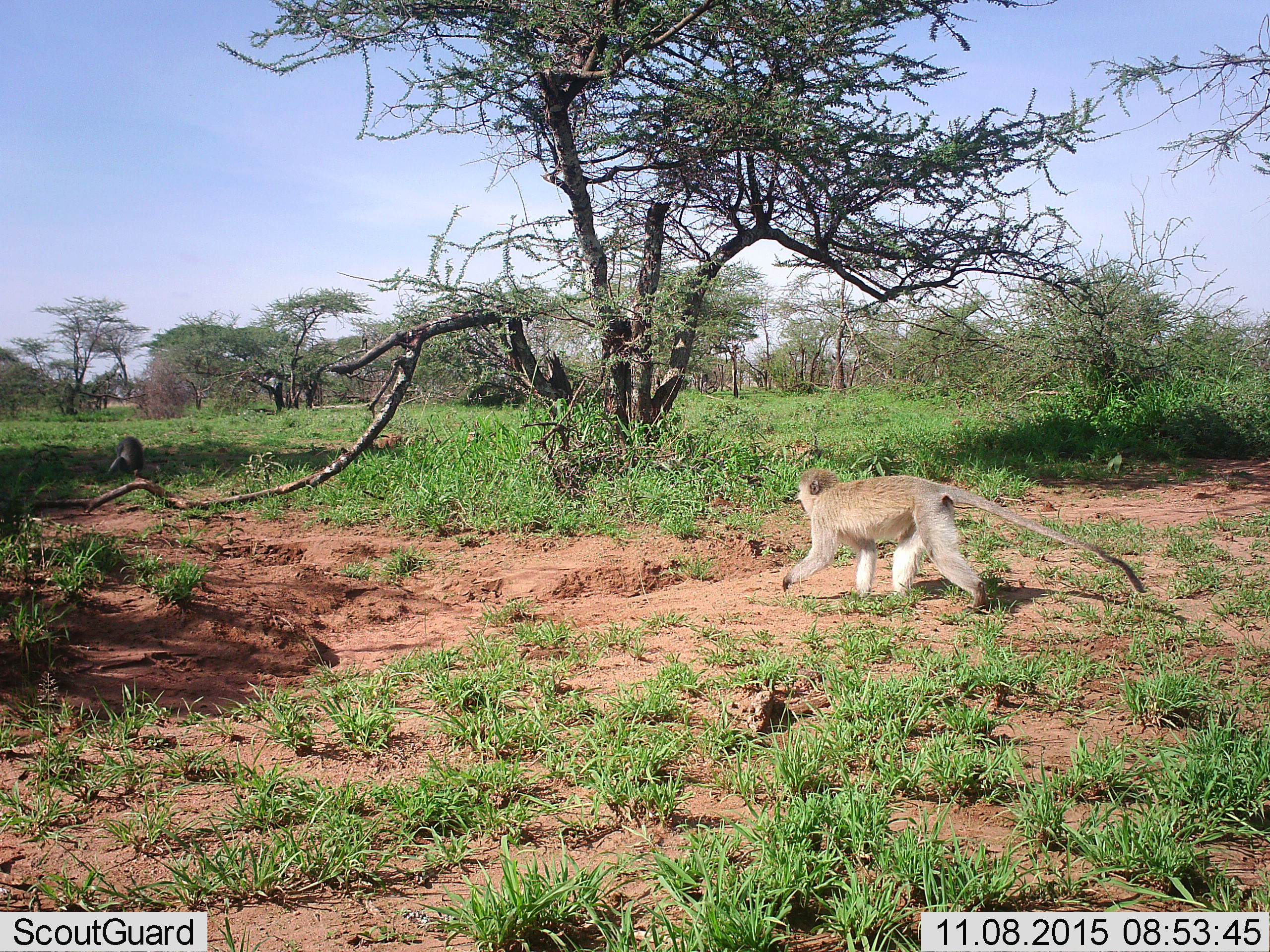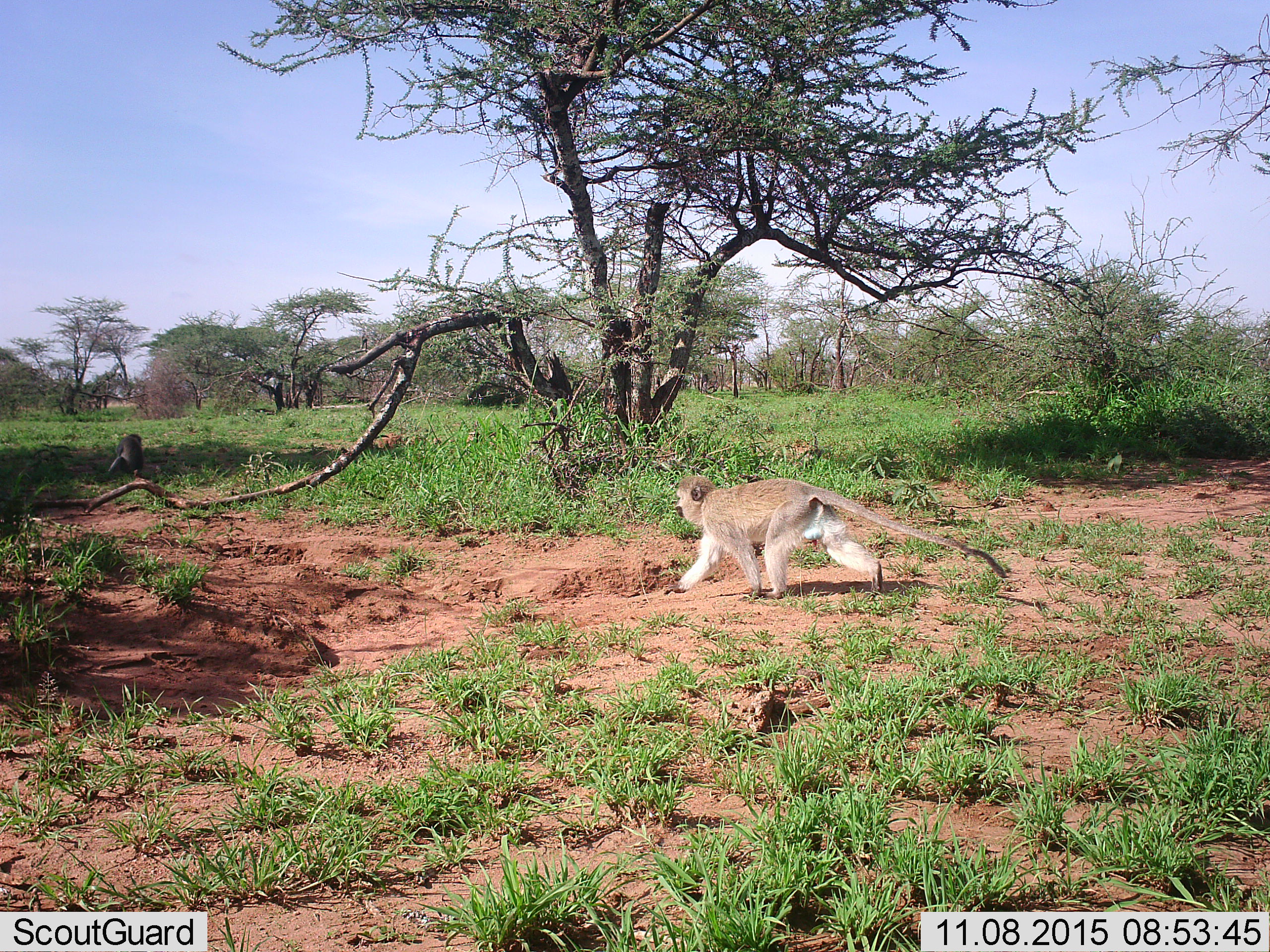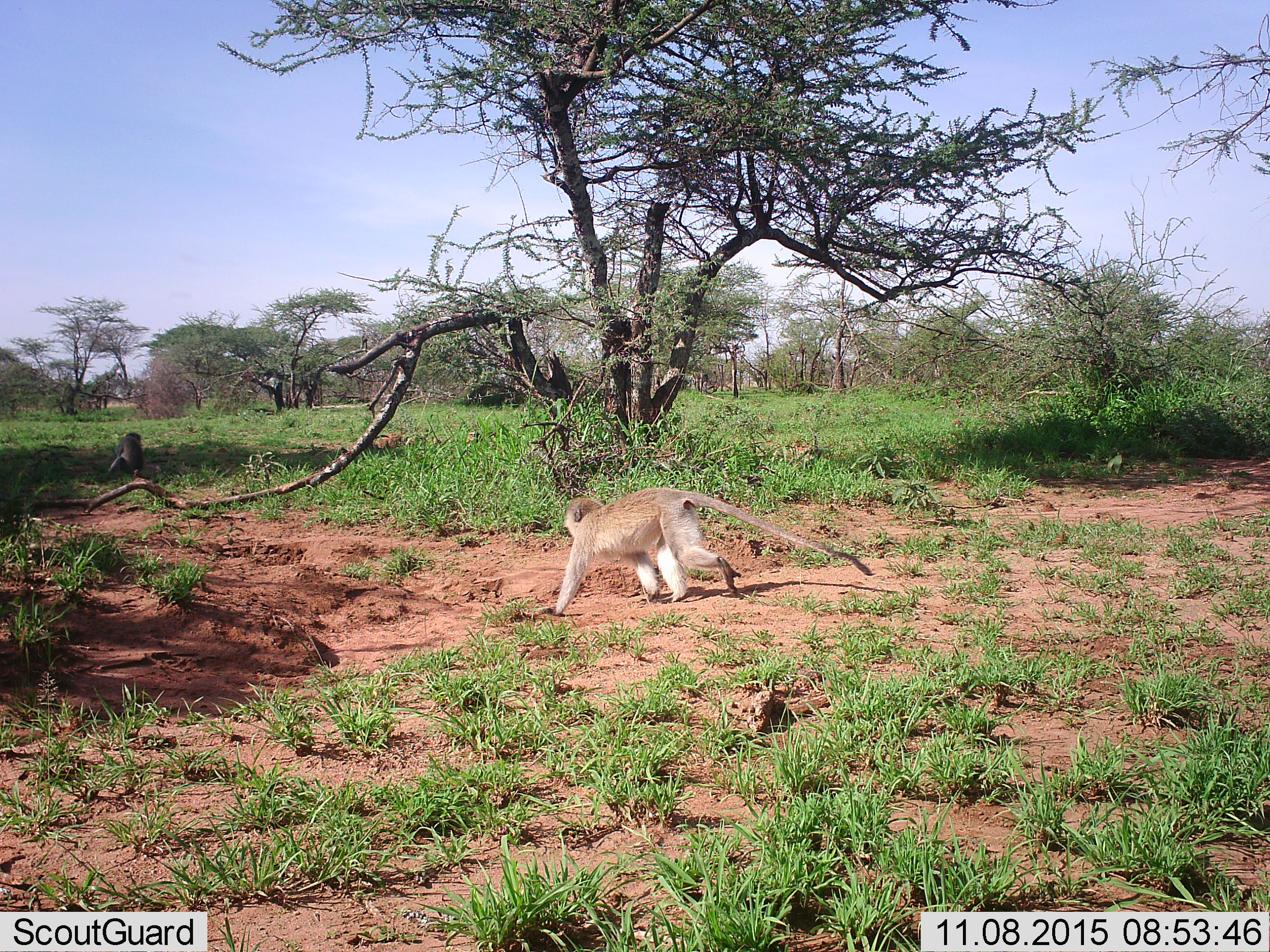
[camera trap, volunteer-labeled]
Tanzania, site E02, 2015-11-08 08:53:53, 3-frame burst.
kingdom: Animalia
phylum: Chordata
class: Mammalia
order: Primates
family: Cercopithecidae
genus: Chlorocebus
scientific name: Chlorocebus pygerythrus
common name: vervet monkey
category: monkeyvervet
Monkeyvervet (vervet monkey) (Chlorocebus pygerythrus), count 2. Behavior (volunteer vote fractions): standing 0%, resting 46%, moving 100%, interacting 0%. Young present (vote fraction): 0%. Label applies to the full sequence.